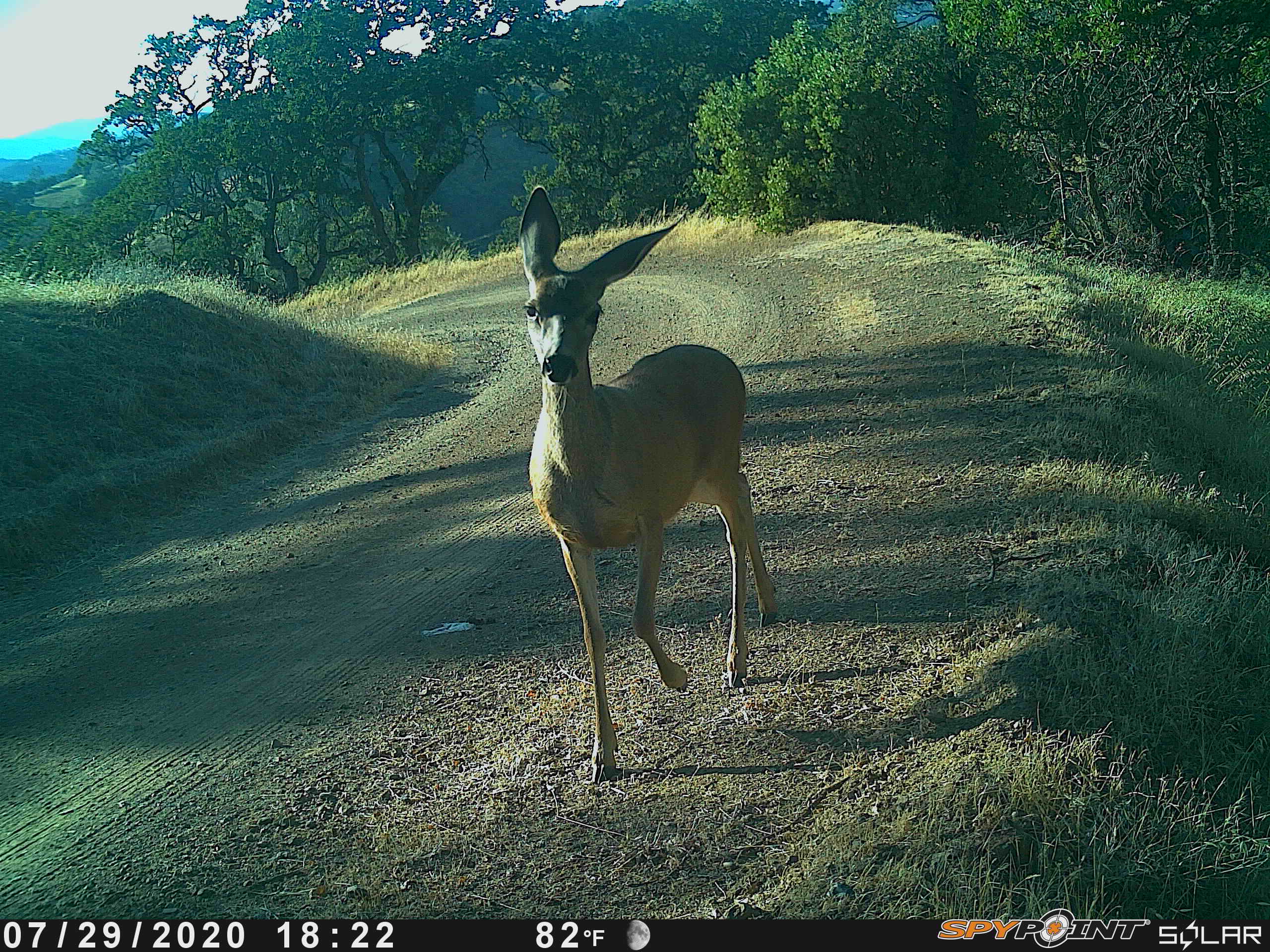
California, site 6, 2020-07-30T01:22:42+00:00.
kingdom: Animalia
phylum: Chordata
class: Mammalia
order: Artiodactyla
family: Cervidae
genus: Odocoileus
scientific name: Odocoileus hemionus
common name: mule deer